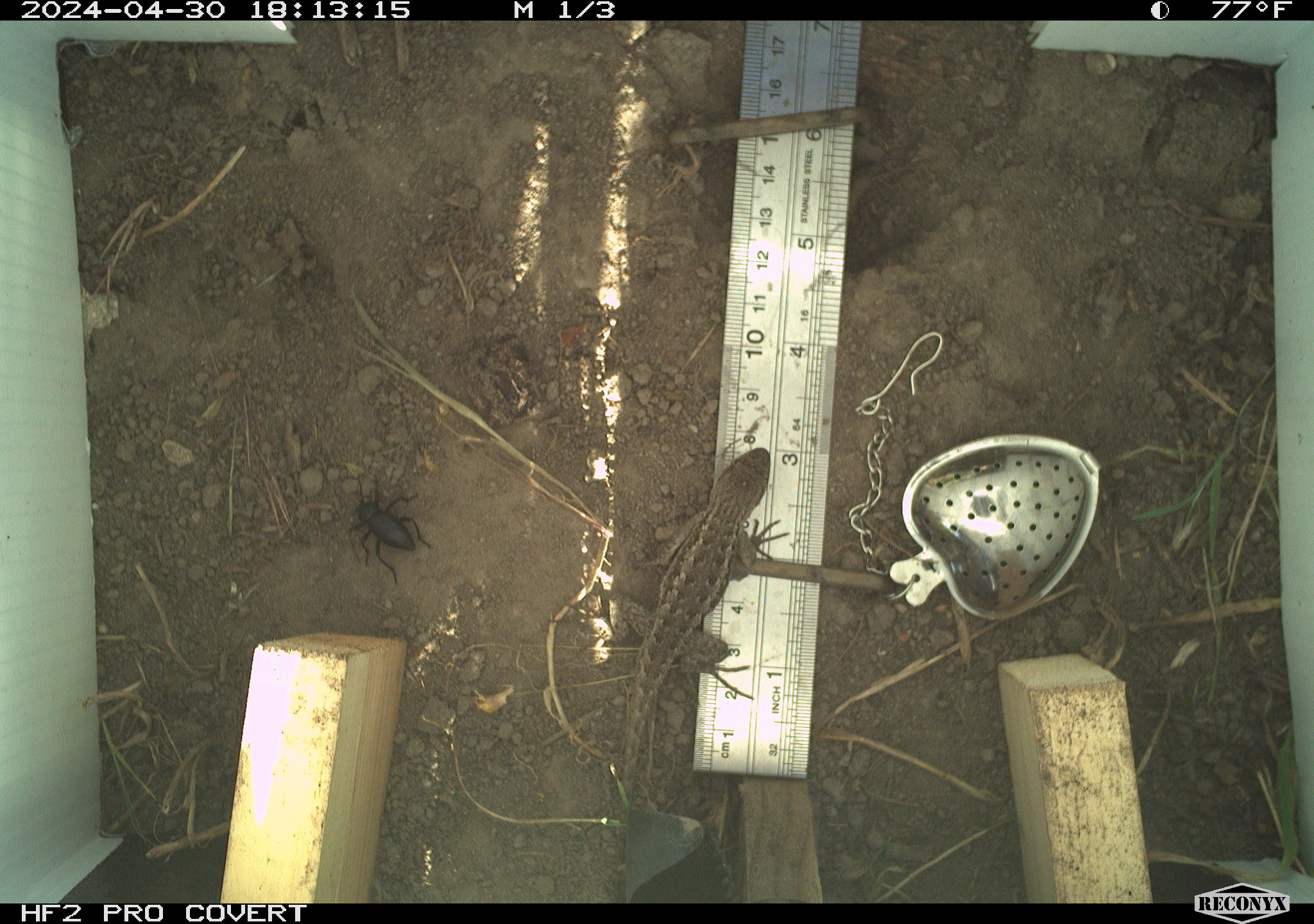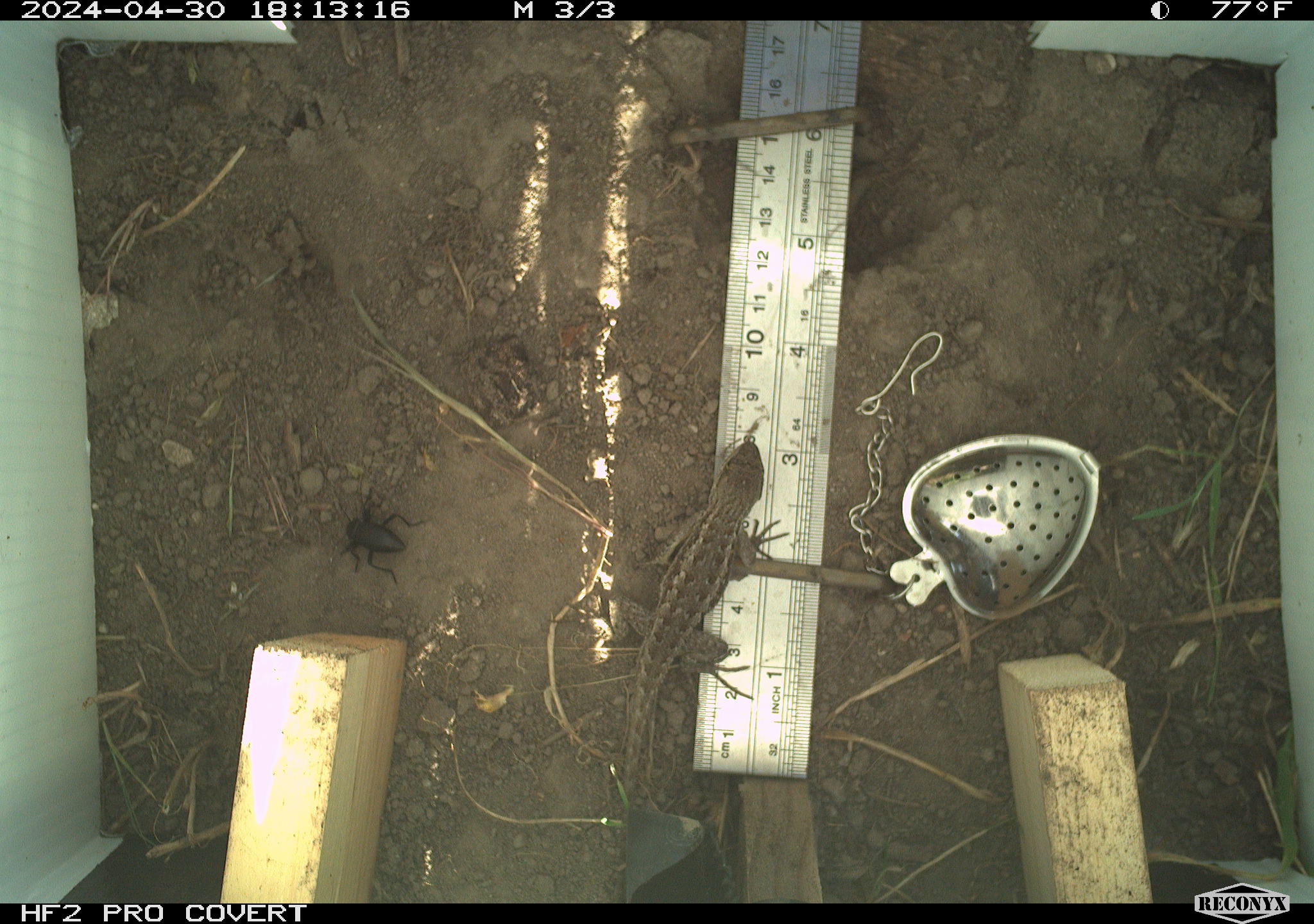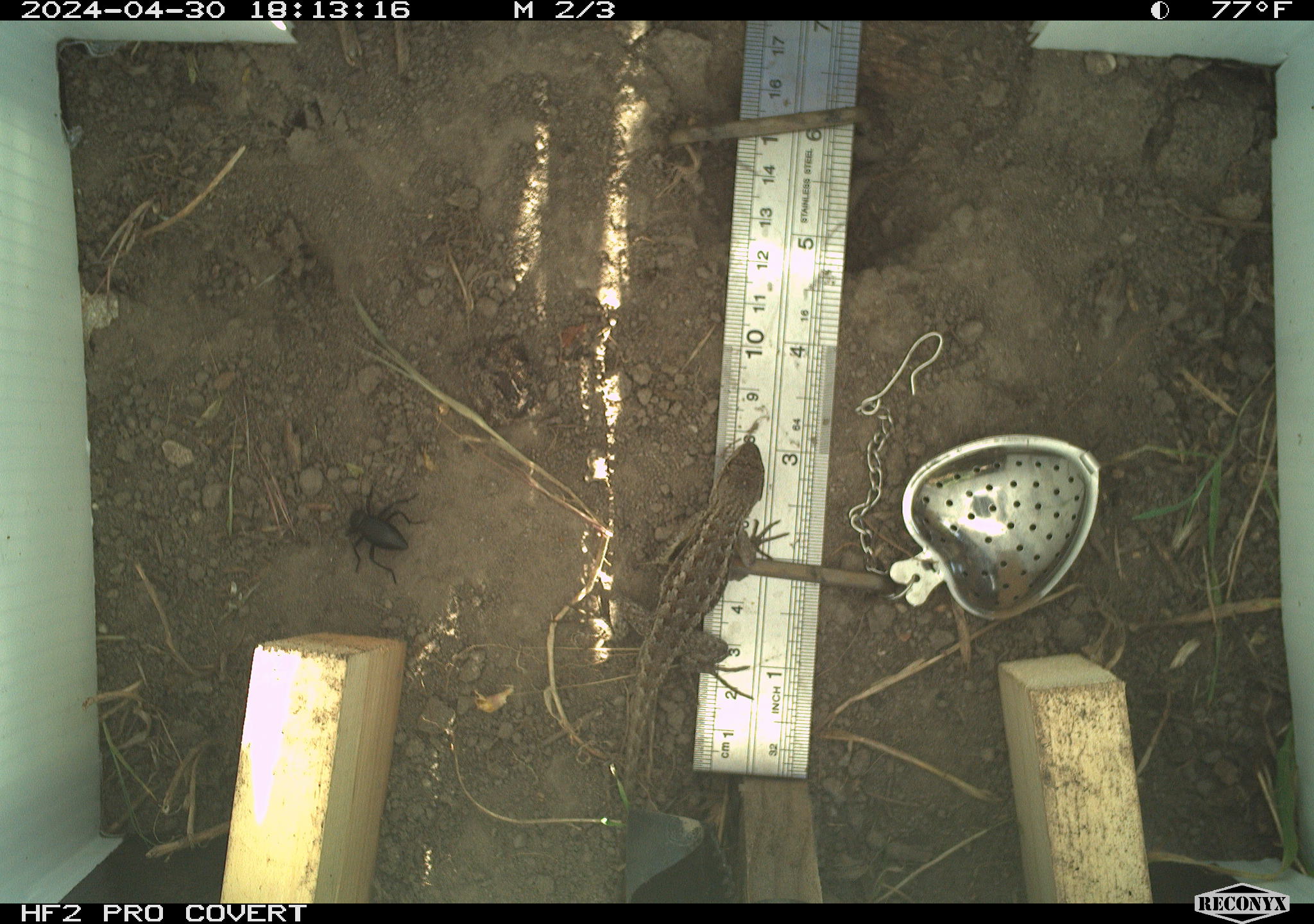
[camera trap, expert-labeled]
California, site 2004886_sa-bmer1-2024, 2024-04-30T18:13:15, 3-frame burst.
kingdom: Animalia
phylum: Arthropoda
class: Insecta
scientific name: Insecta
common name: insect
Insect (Insecta).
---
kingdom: Animalia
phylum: Chordata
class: Reptilia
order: Squamata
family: Phrynosomatidae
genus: Sceloporus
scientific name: Sceloporus occidentalis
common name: western fence lizard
Western fence lizard (Sceloporus occidentalis).